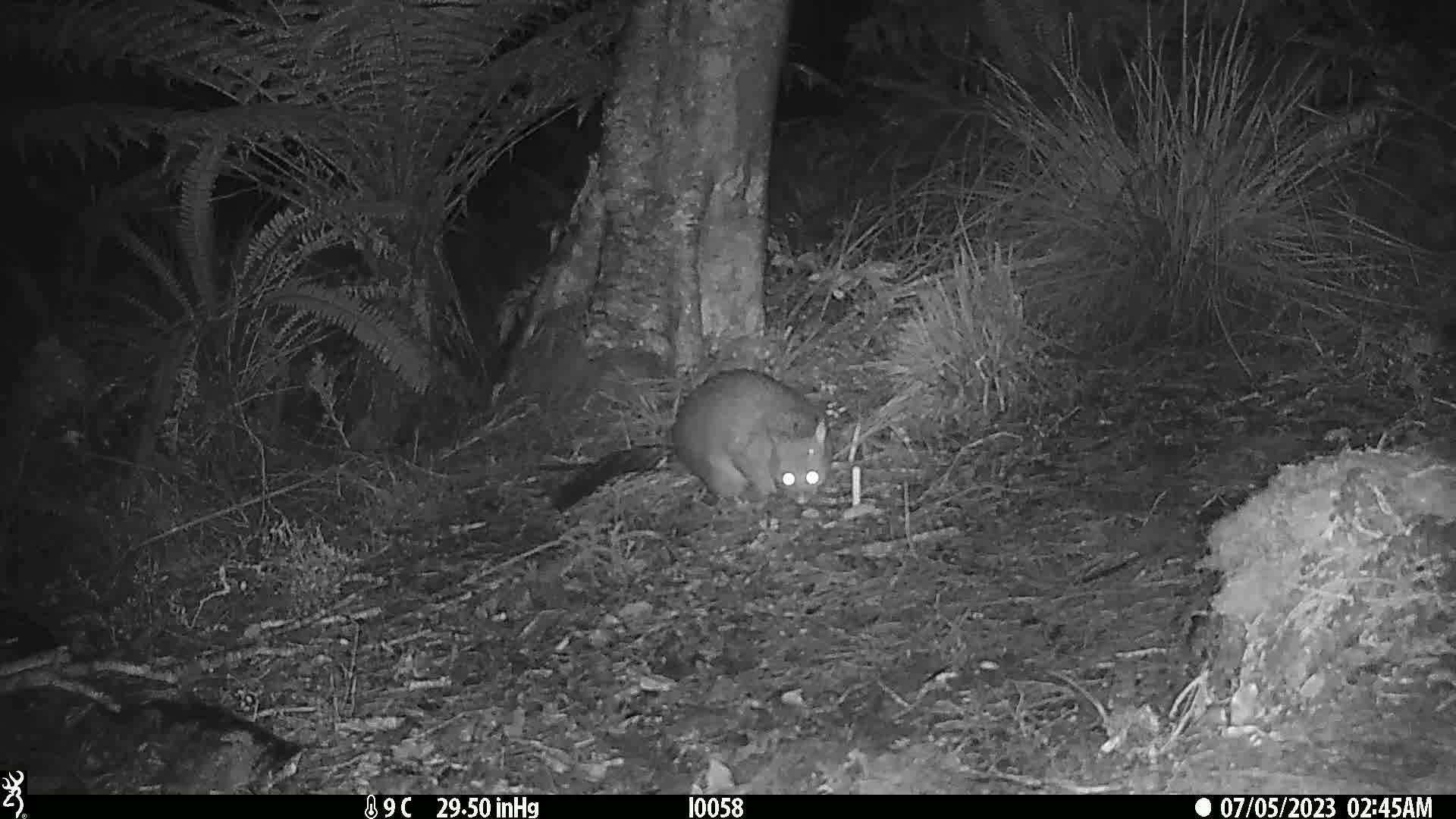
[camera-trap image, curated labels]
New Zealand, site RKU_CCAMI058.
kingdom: Animalia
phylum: Chordata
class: Mammalia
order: Diprotodontia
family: Phalangeridae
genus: Trichosurus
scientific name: Trichosurus vulpecula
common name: common brushtail possum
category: possum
Possum (common brushtail possum) (Trichosurus vulpecula).